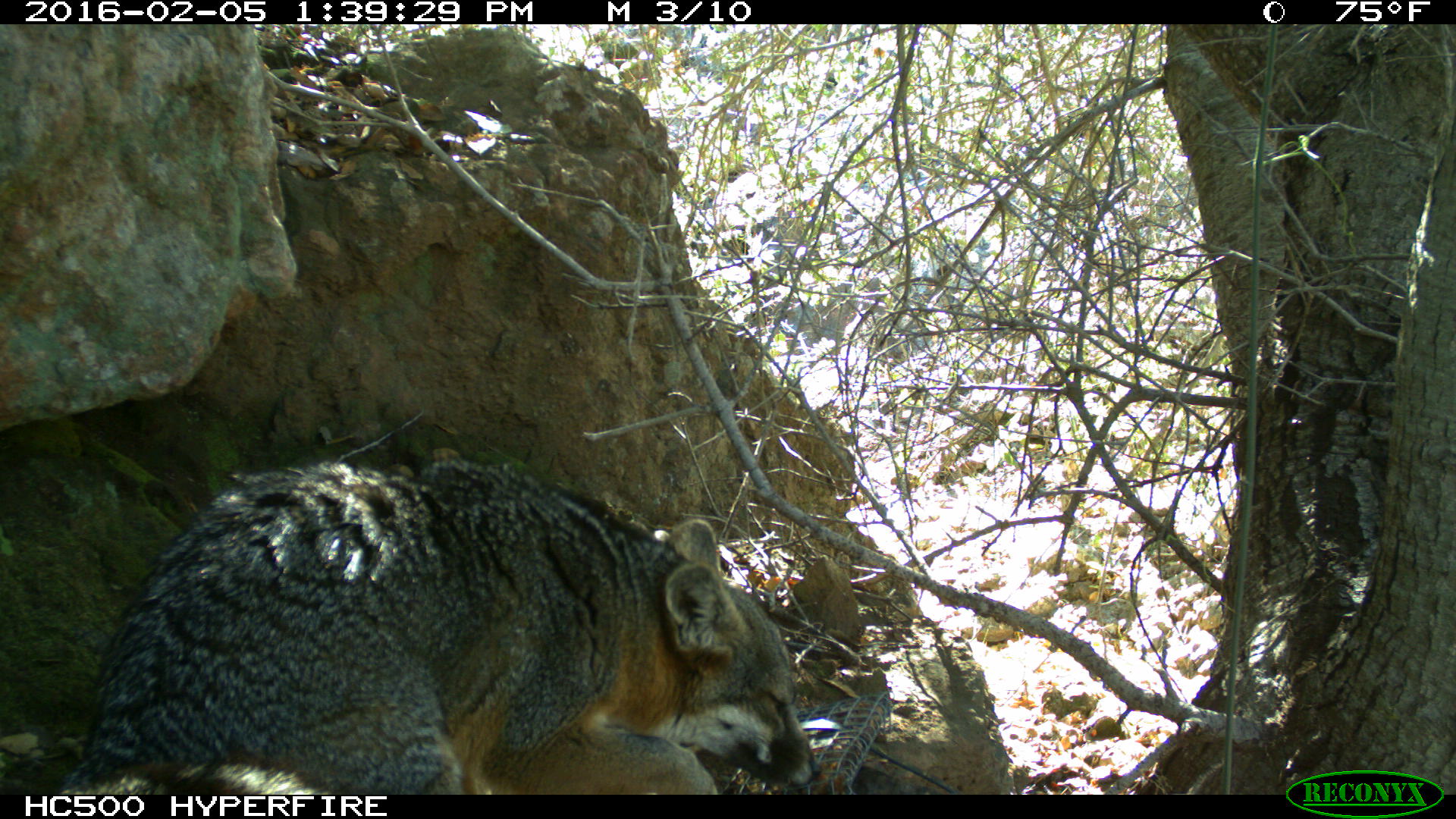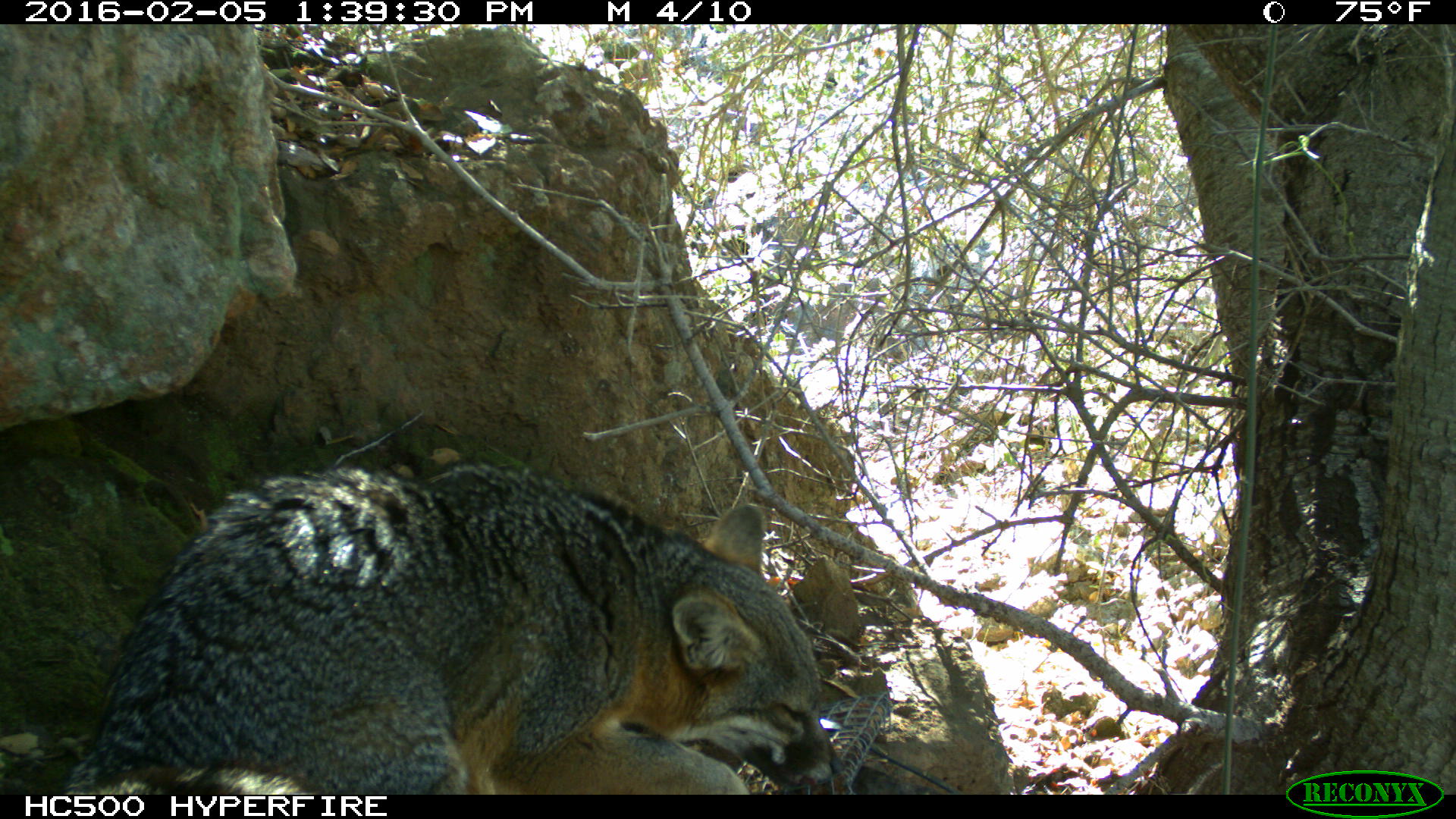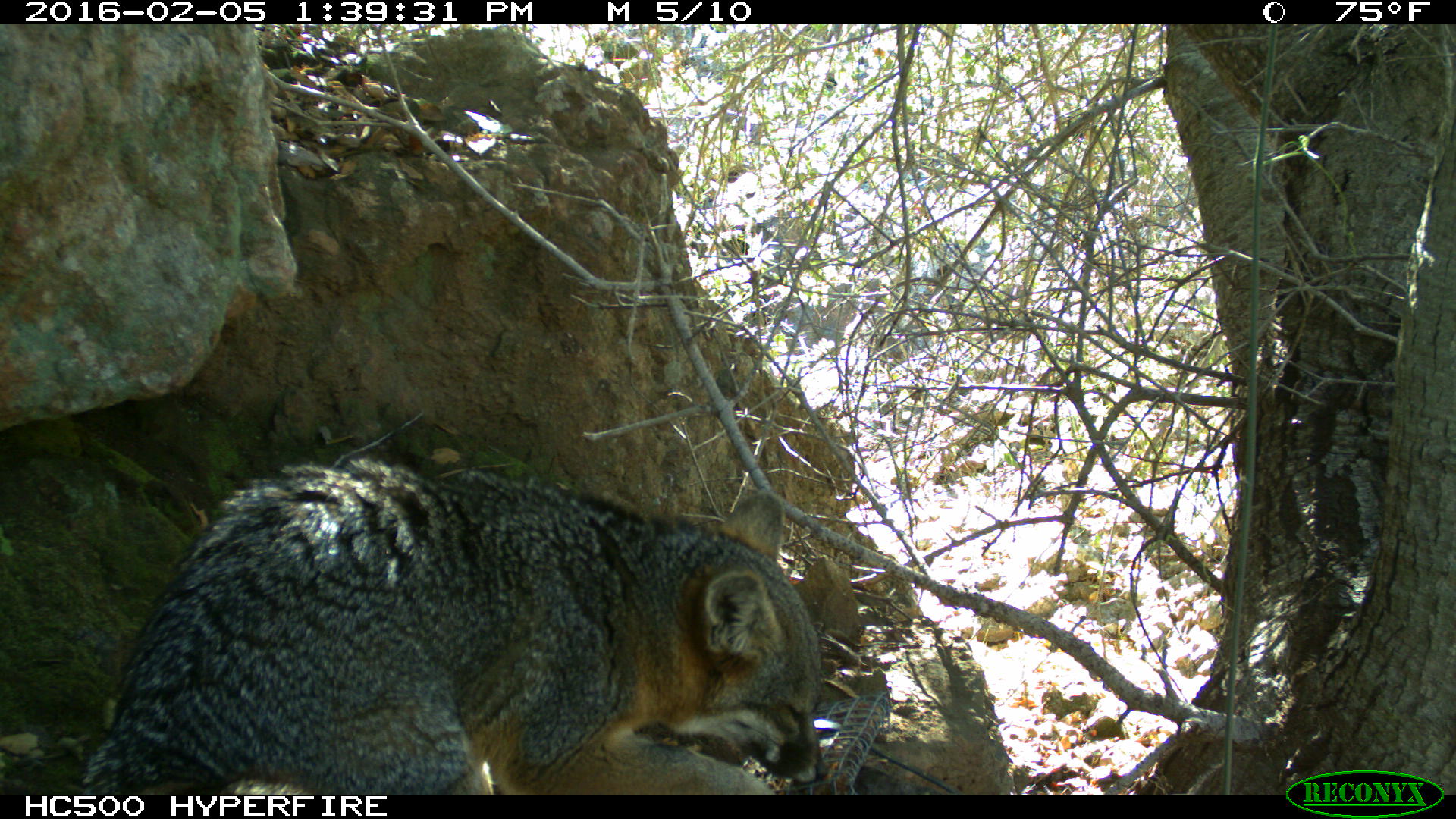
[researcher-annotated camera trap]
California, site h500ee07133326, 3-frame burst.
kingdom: Animalia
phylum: Chordata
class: Mammalia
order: Carnivora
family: Canidae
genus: Urocyon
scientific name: Urocyon littoralis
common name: island fox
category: fox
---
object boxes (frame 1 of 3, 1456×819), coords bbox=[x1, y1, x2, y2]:
fox: bbox=[56, 455, 821, 794]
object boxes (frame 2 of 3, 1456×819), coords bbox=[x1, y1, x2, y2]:
fox: bbox=[58, 457, 843, 794]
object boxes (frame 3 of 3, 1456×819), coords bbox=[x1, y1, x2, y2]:
fox: bbox=[80, 459, 829, 794]